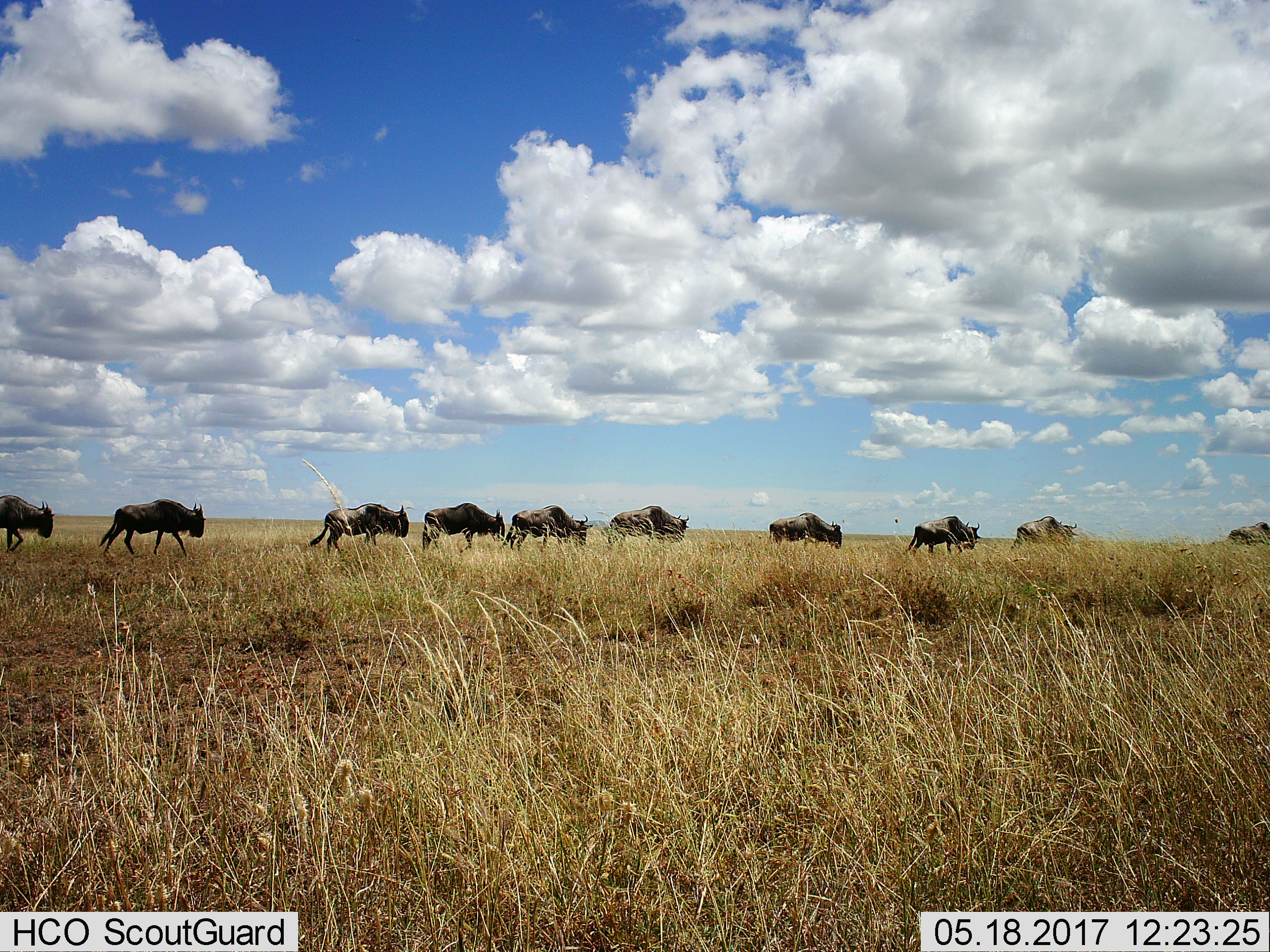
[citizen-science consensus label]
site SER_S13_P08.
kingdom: Animalia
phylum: Chordata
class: Mammalia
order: Artiodactyla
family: Bovidae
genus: Connochaetes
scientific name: Connochaetes taurinus taurinus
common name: blue wildebeest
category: wildebeestblue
Wildebeestblue (blue wildebeest) (Connochaetes taurinus taurinus), count 10. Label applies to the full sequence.